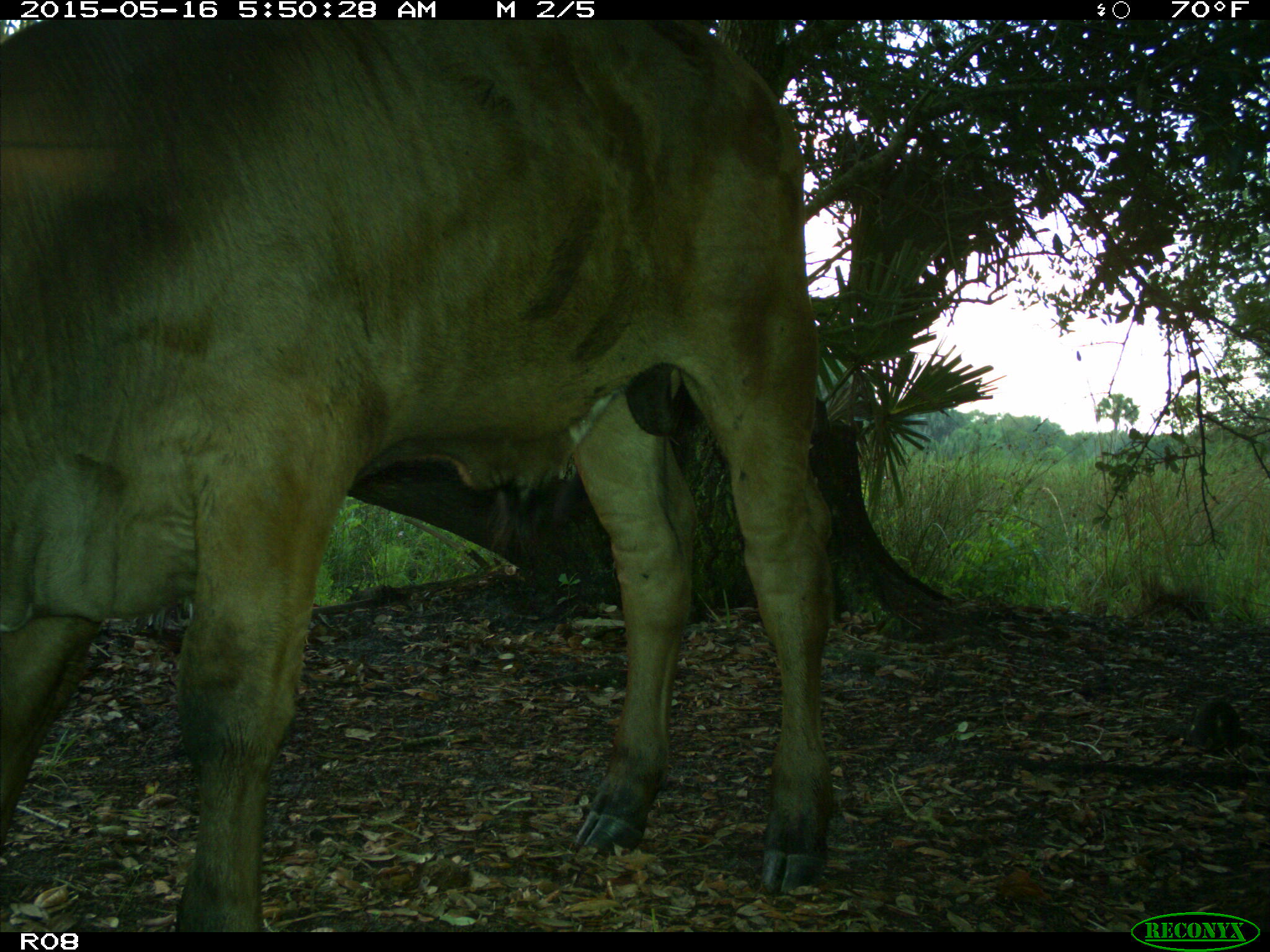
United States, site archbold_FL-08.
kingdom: Animalia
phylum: Chordata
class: Mammalia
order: Artiodactyla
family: Bovidae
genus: Bos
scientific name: Bos taurus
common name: domestic cow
Bos taurus (domestic cow).